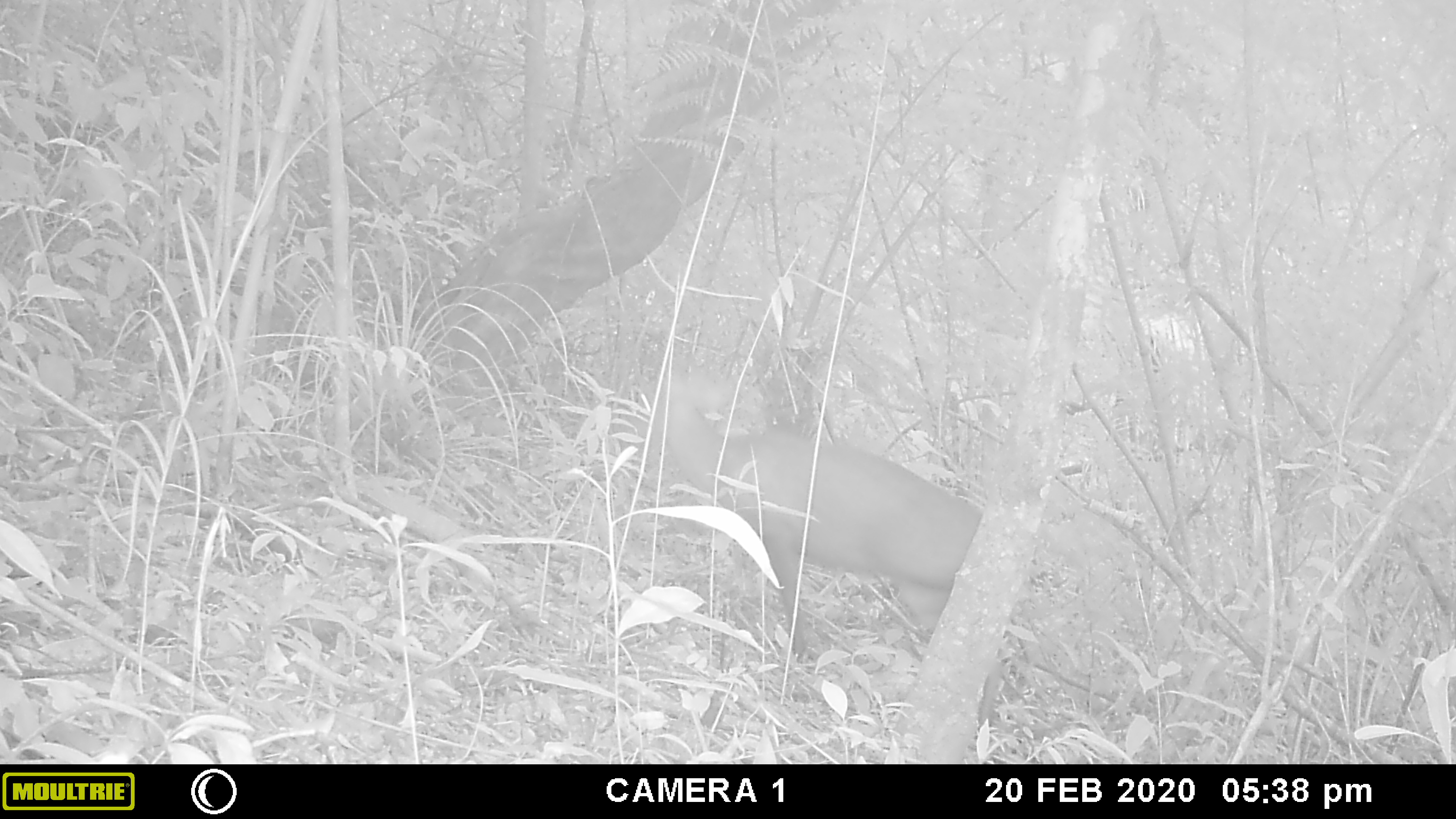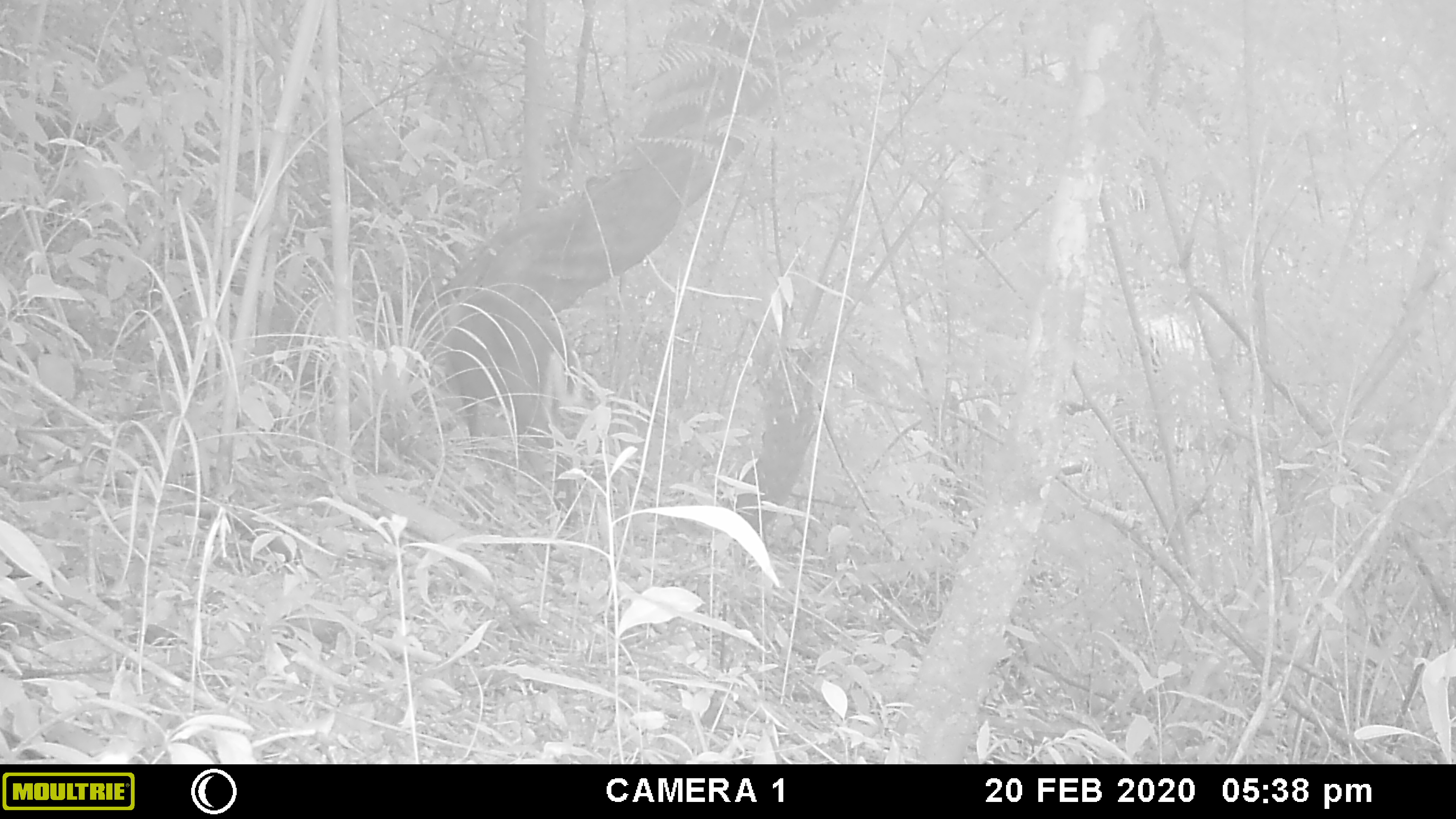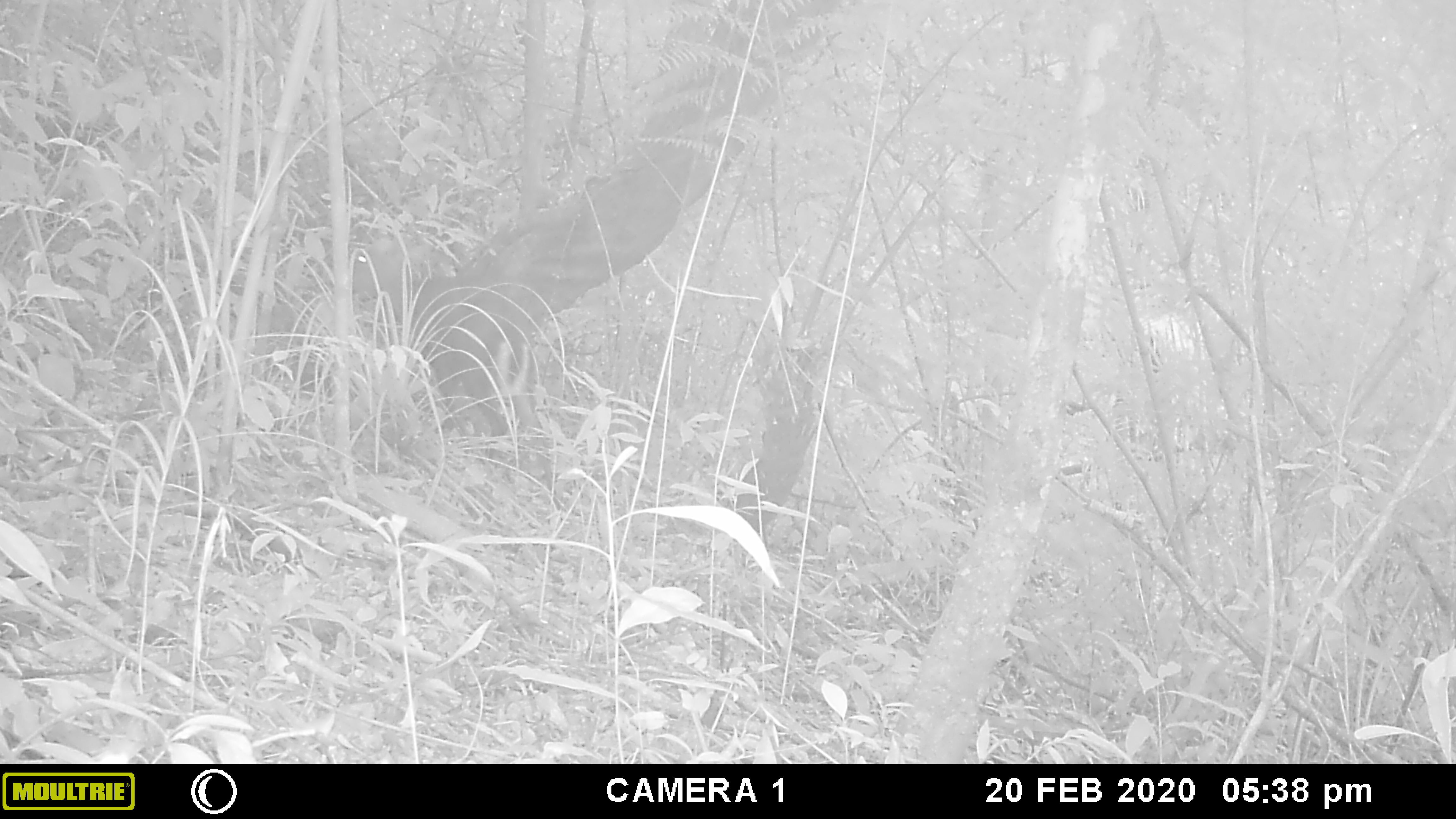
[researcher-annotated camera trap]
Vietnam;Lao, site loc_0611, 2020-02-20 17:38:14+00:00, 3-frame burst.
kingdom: Animalia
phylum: Chordata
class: Mammalia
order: Artiodactyla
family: Cervidae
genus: Muntiacus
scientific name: Muntiacus rooseveltorum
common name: roosevelt's muntjac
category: roosevelts muntjac group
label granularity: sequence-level